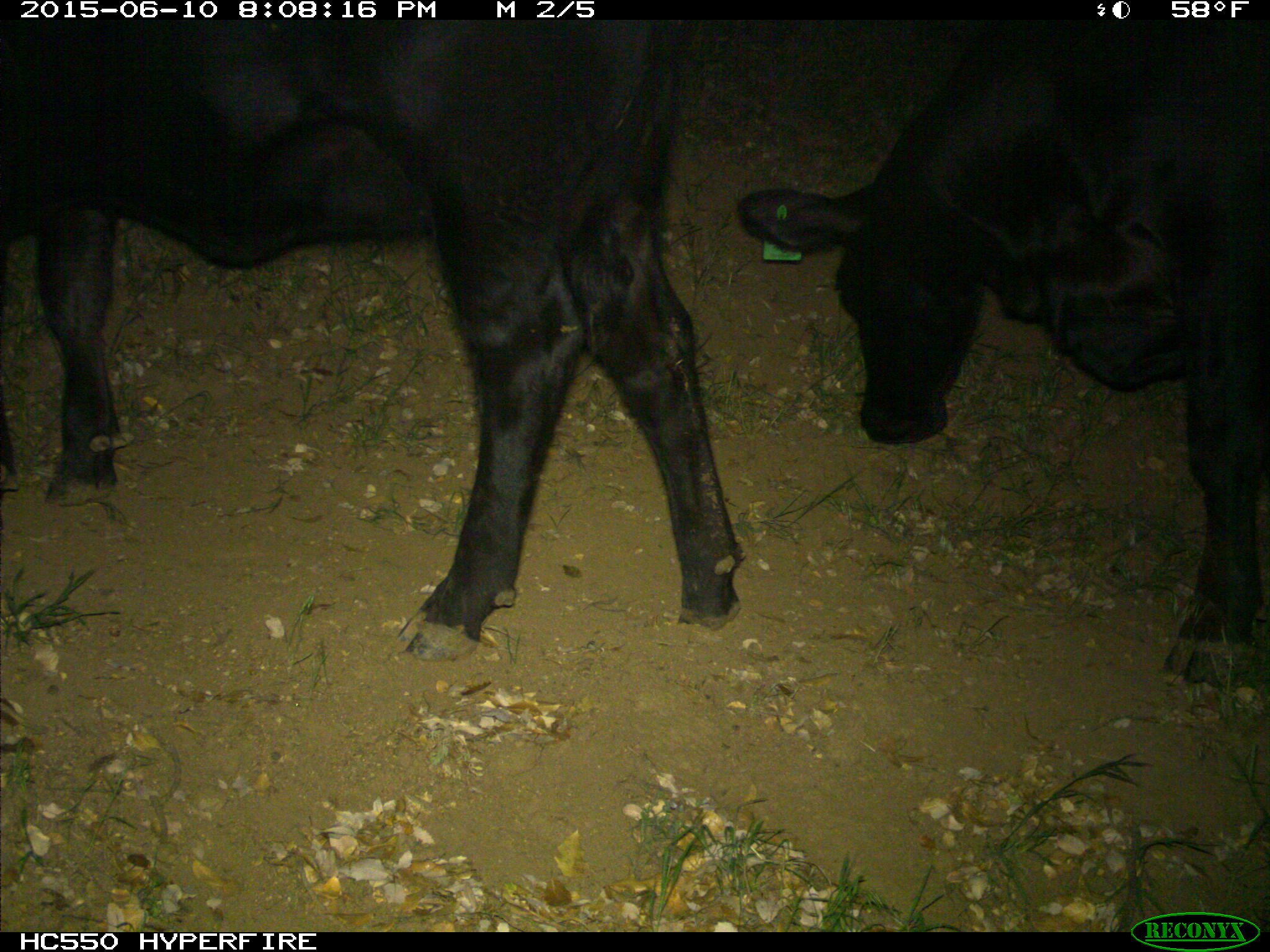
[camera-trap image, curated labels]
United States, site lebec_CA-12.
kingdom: Animalia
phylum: Chordata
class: Mammalia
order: Artiodactyla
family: Bovidae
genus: Bos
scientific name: Bos taurus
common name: domestic cow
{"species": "Bos taurus (domestic cow)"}